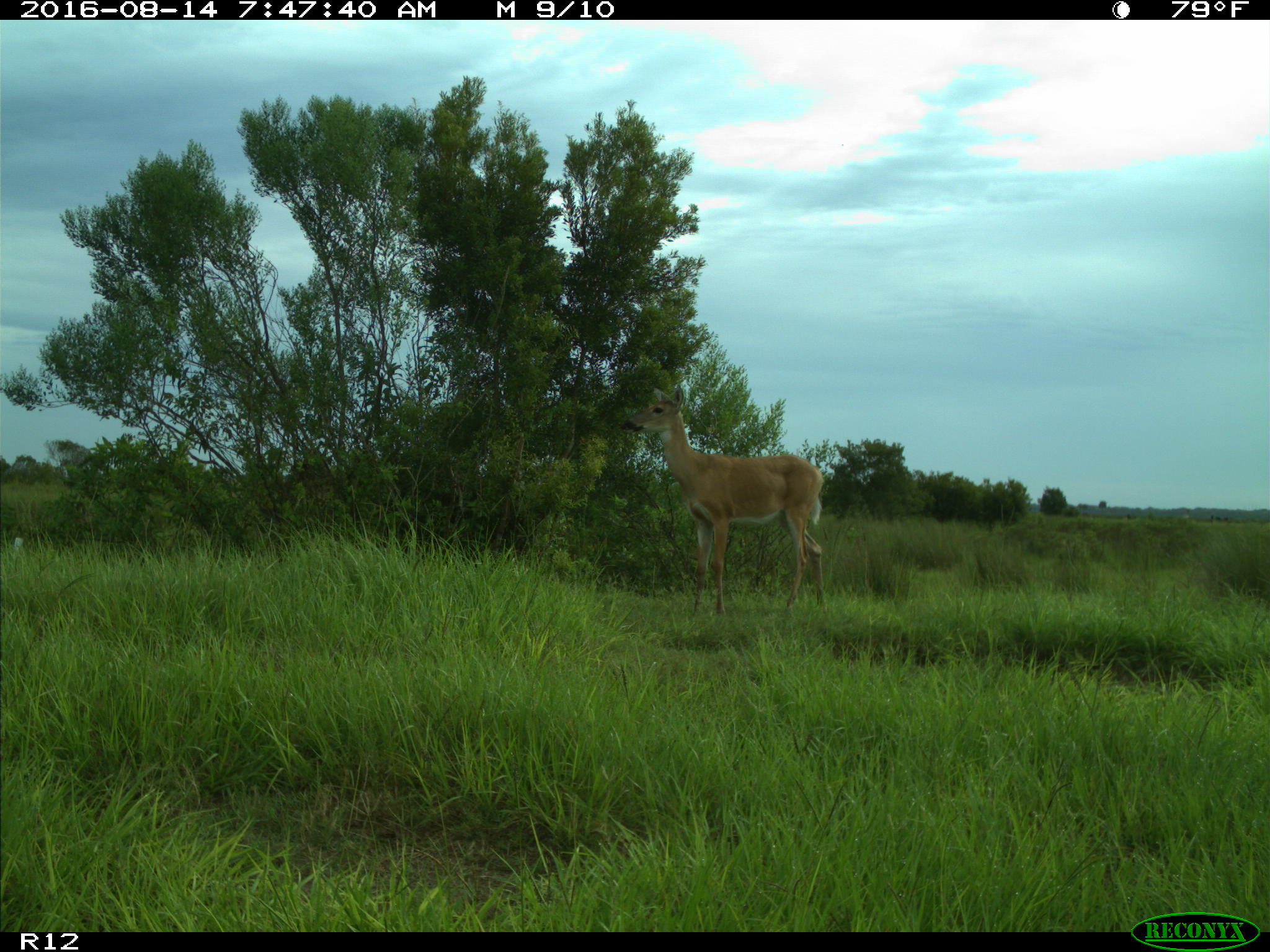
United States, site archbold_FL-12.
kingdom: Animalia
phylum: Chordata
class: Mammalia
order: Artiodactyla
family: Cervidae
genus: Odocoileus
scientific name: Odocoileus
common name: deer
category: unidentified deer